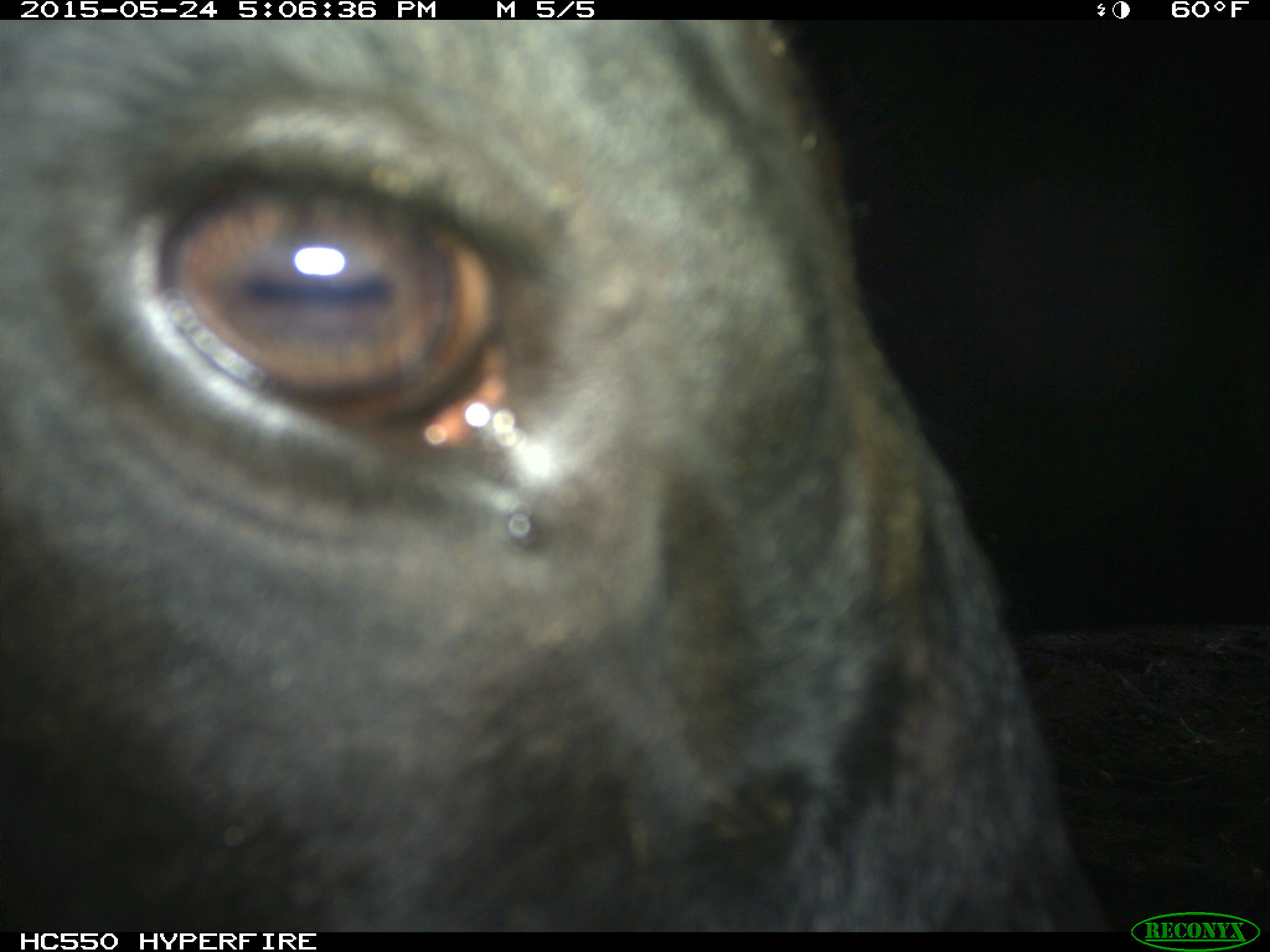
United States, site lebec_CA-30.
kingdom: Animalia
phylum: Chordata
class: Mammalia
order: Artiodactyla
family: Bovidae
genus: Bos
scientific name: Bos taurus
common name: domestic cow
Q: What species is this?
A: Bos taurus (domestic cow).